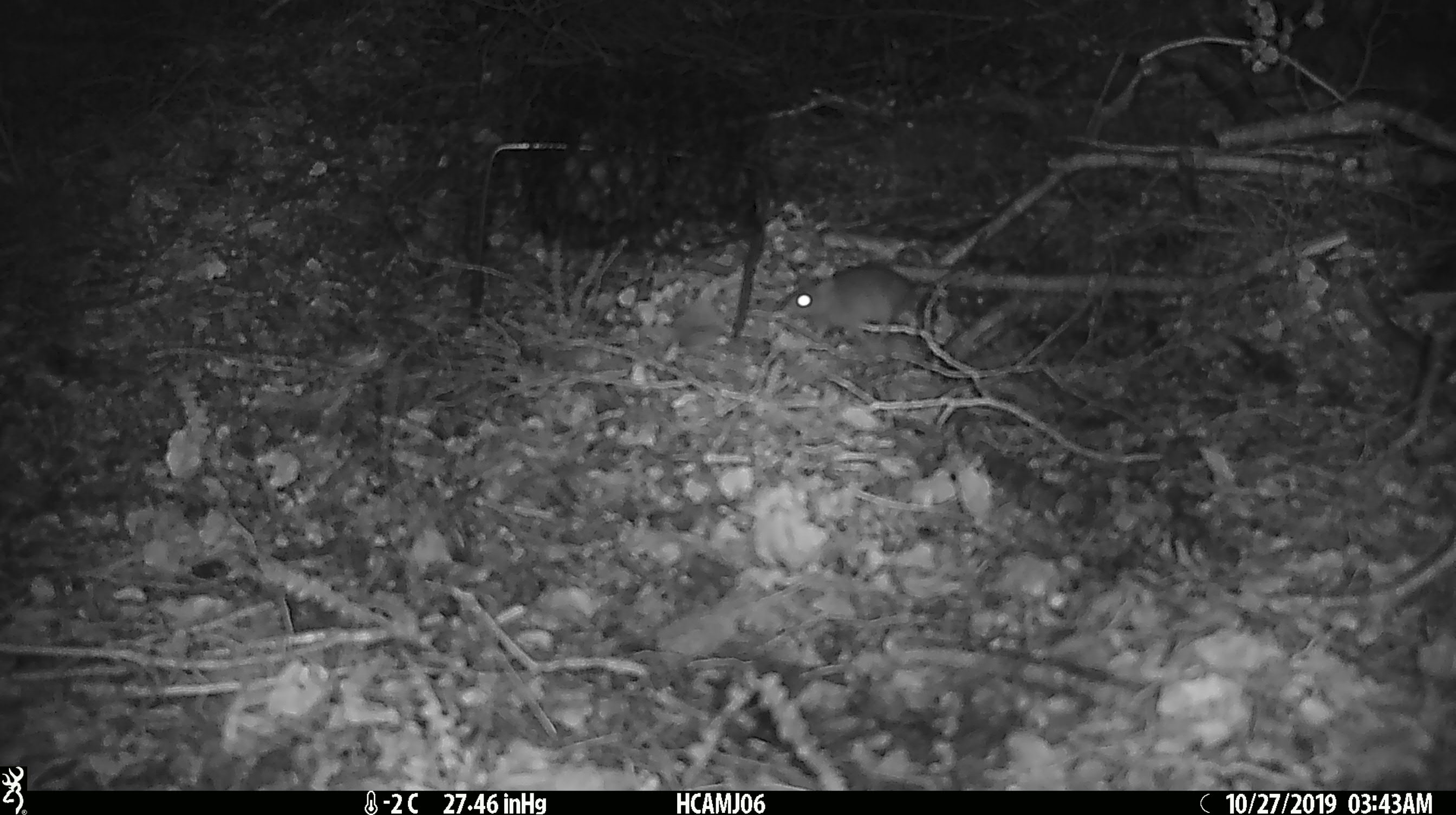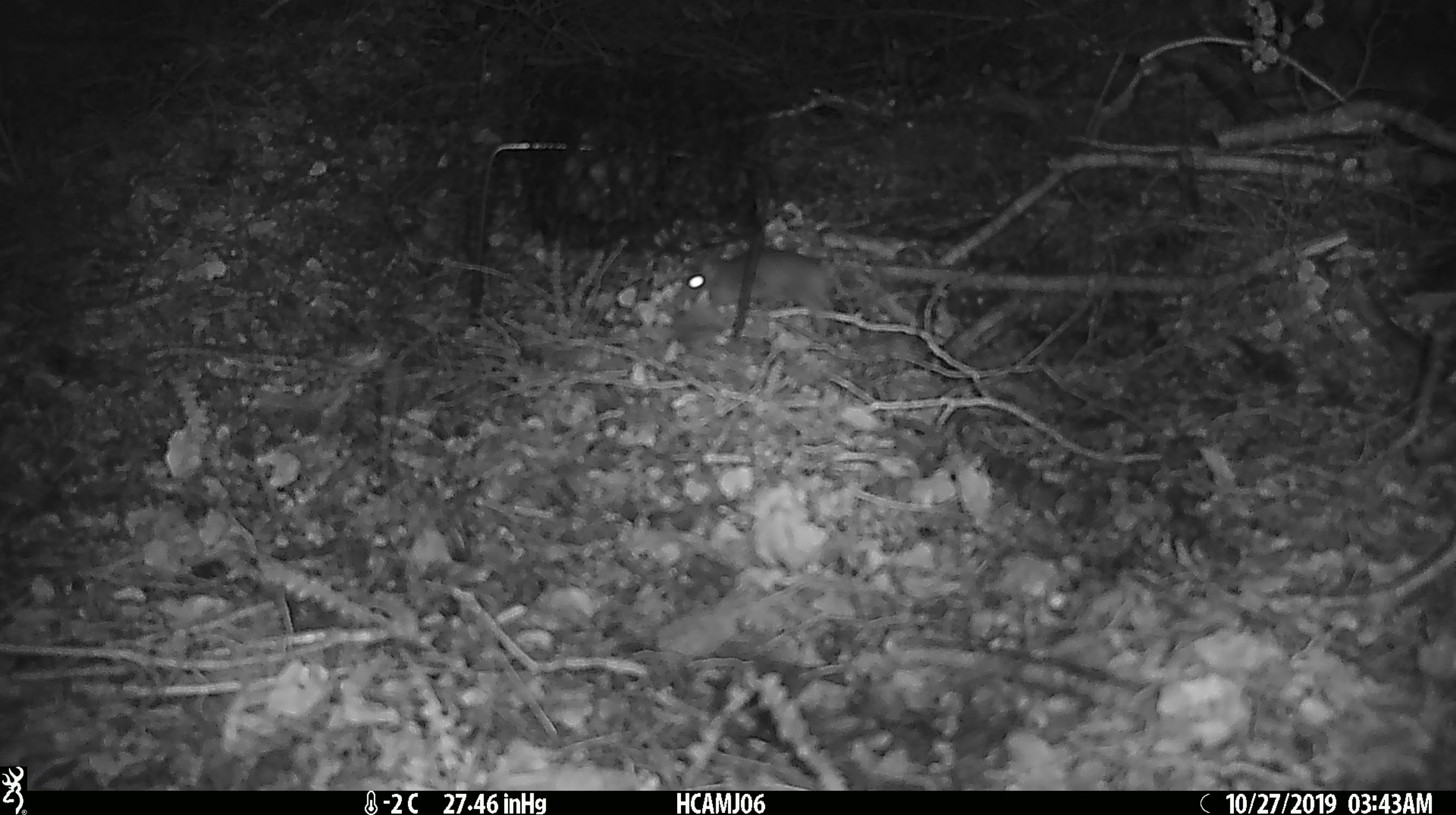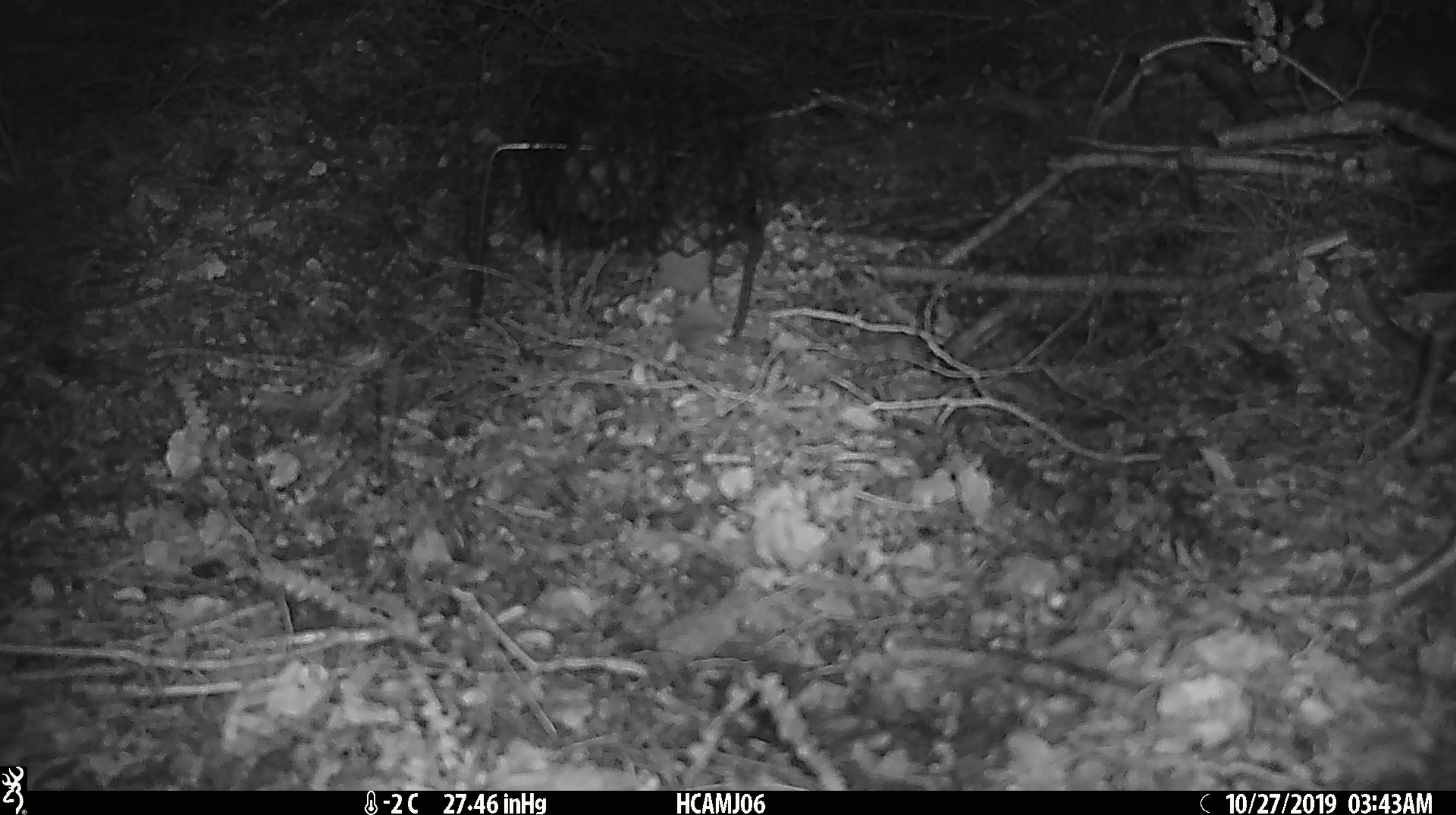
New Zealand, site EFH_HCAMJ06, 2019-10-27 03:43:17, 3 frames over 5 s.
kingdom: Animalia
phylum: Chordata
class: Mammalia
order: Rodentia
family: Muridae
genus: Mus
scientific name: Mus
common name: mouse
Mouse (Mus).